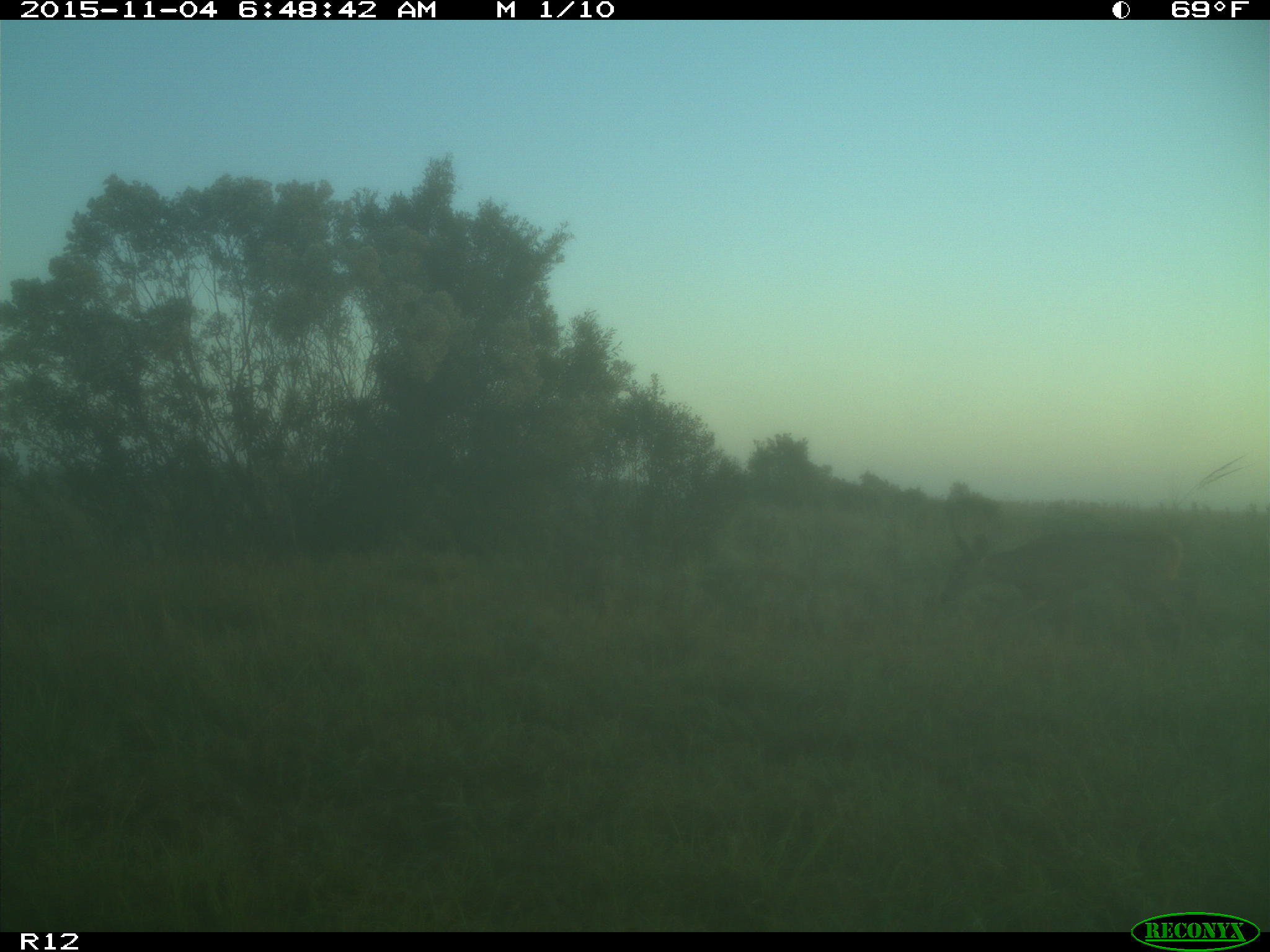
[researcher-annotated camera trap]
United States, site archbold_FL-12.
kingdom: Animalia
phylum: Chordata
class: Mammalia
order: Artiodactyla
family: Cervidae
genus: Odocoileus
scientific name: Odocoileus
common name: deer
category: unidentified deer